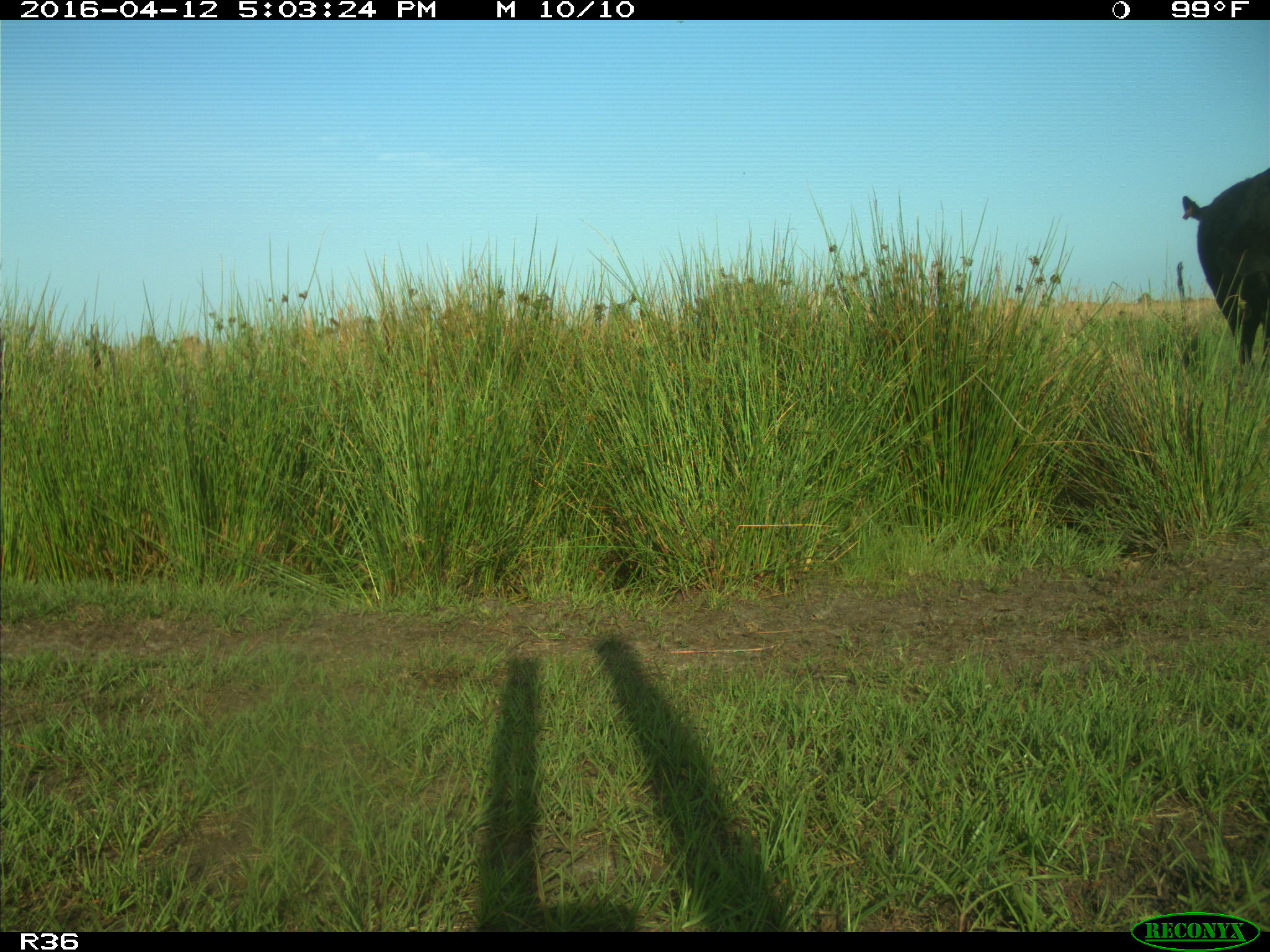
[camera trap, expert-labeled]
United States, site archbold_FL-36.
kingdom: Animalia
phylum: Chordata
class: Mammalia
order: Artiodactyla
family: Bovidae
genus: Bos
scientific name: Bos taurus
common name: domestic cow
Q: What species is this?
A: Bos taurus (domestic cow).